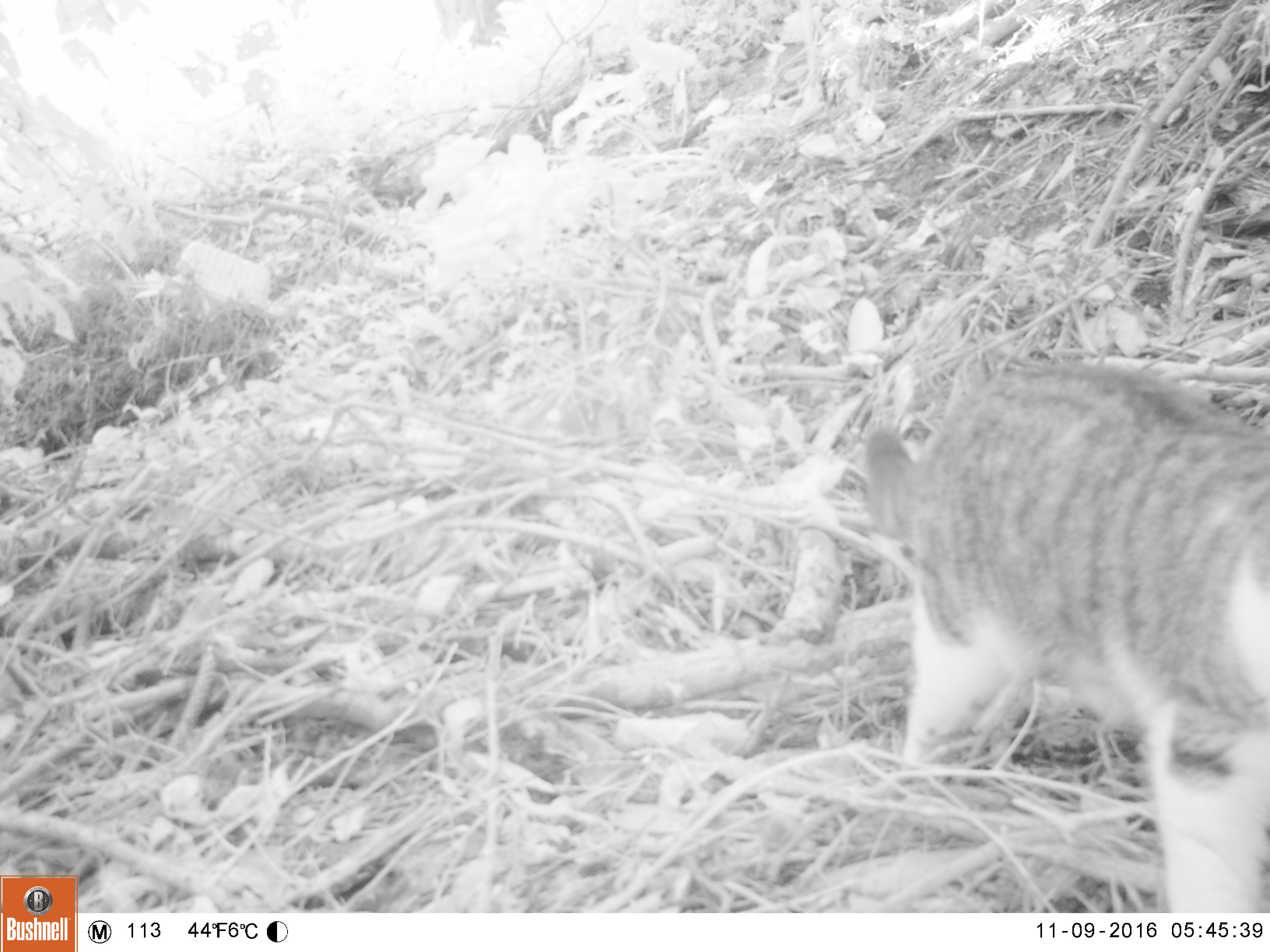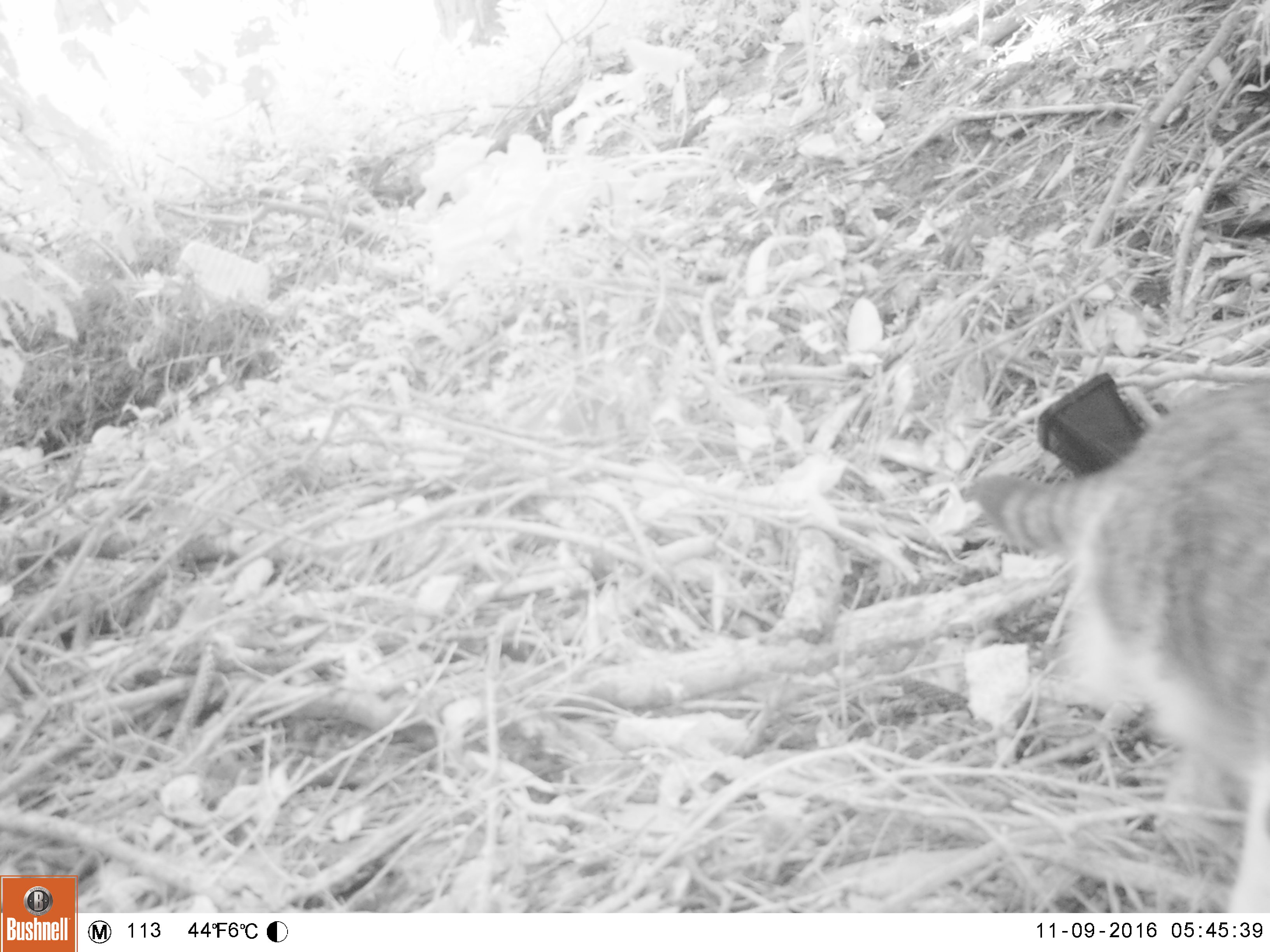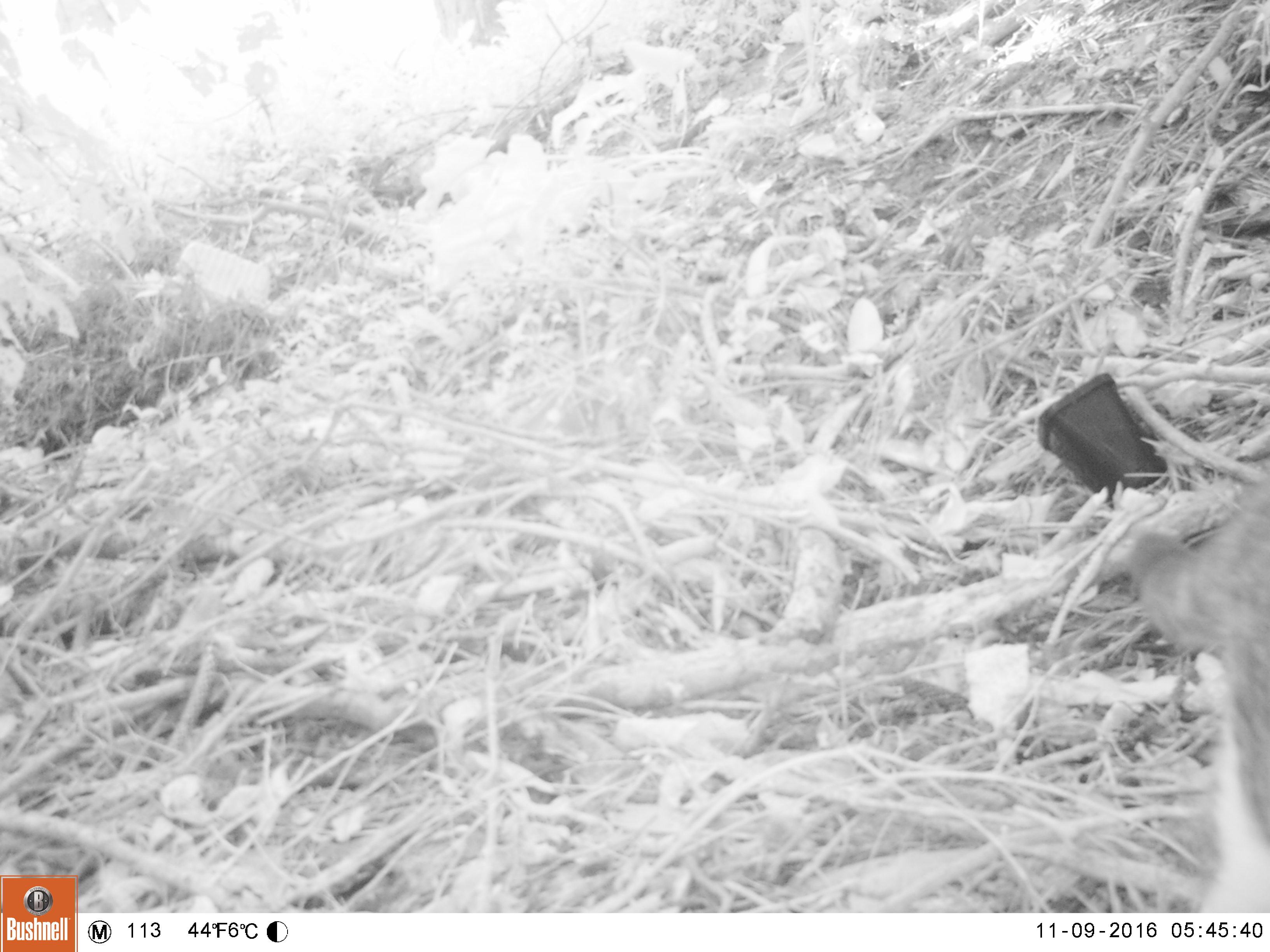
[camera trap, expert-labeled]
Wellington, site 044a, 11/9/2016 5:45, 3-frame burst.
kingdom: Animalia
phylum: Chordata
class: Mammalia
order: Carnivora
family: Felidae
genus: Felis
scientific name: Felis catus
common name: cat